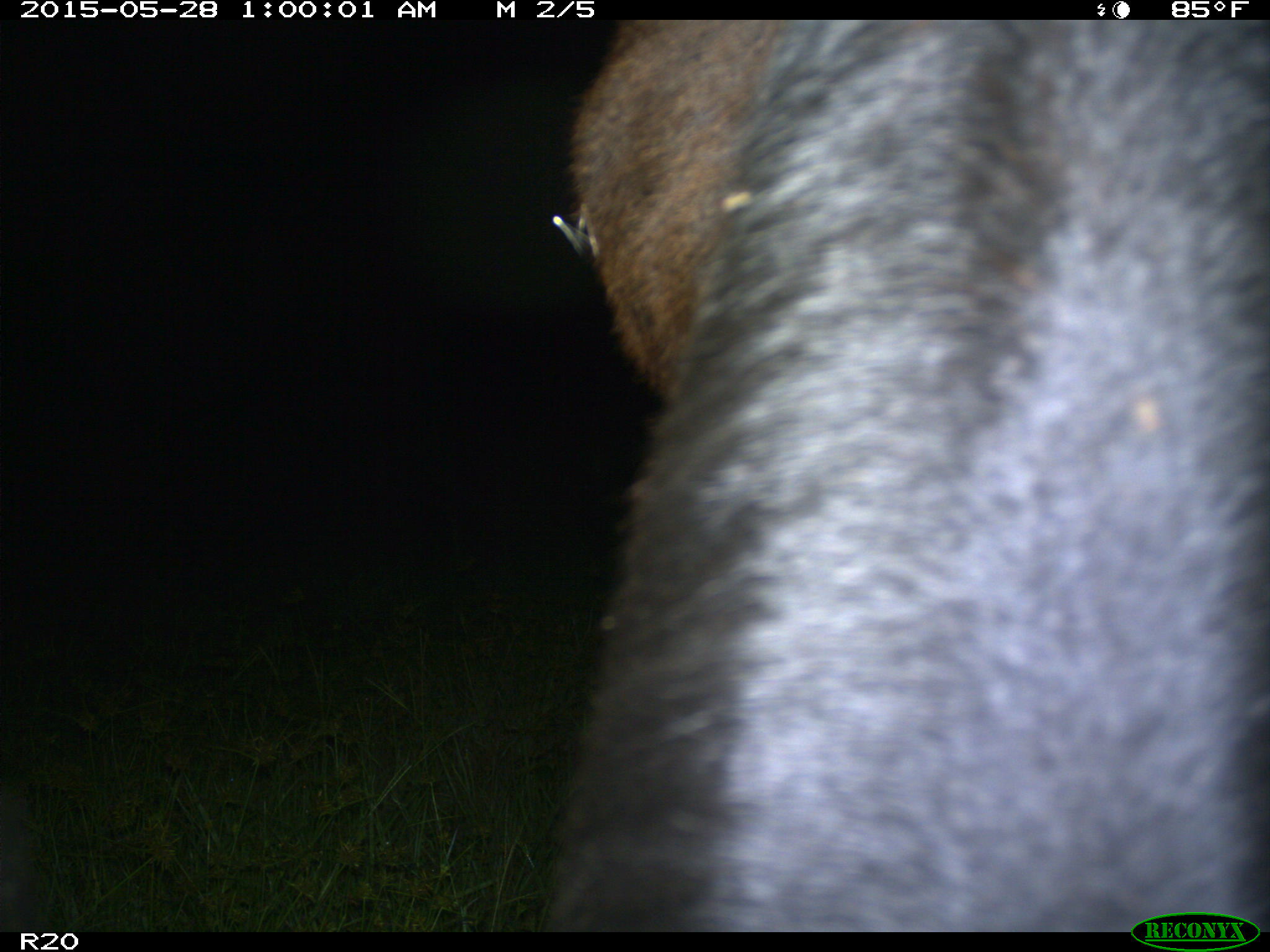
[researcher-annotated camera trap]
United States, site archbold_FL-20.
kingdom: Animalia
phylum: Chordata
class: Mammalia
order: Artiodactyla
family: Bovidae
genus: Bos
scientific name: Bos taurus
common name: domestic cow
Bos taurus (domestic cow).